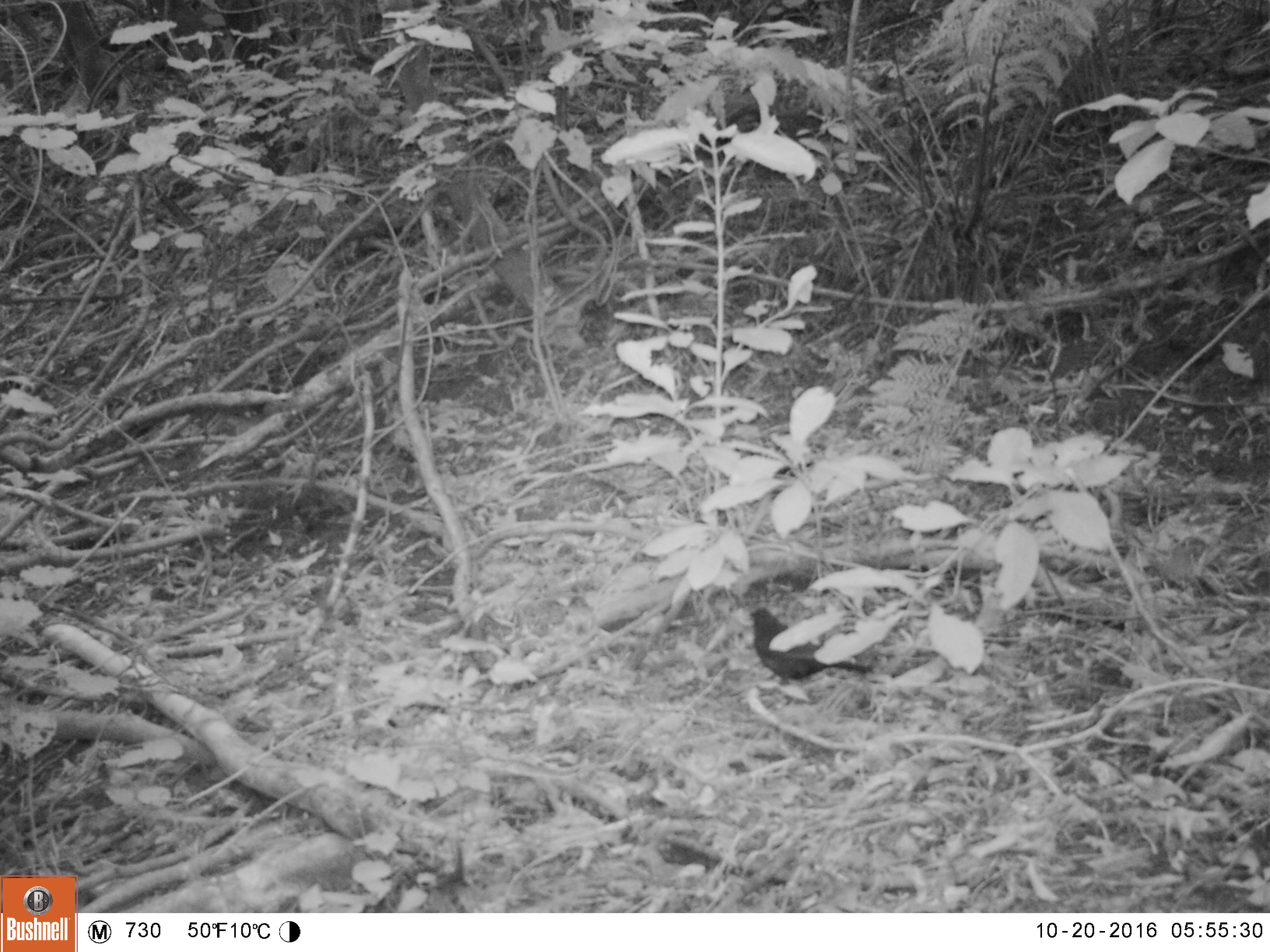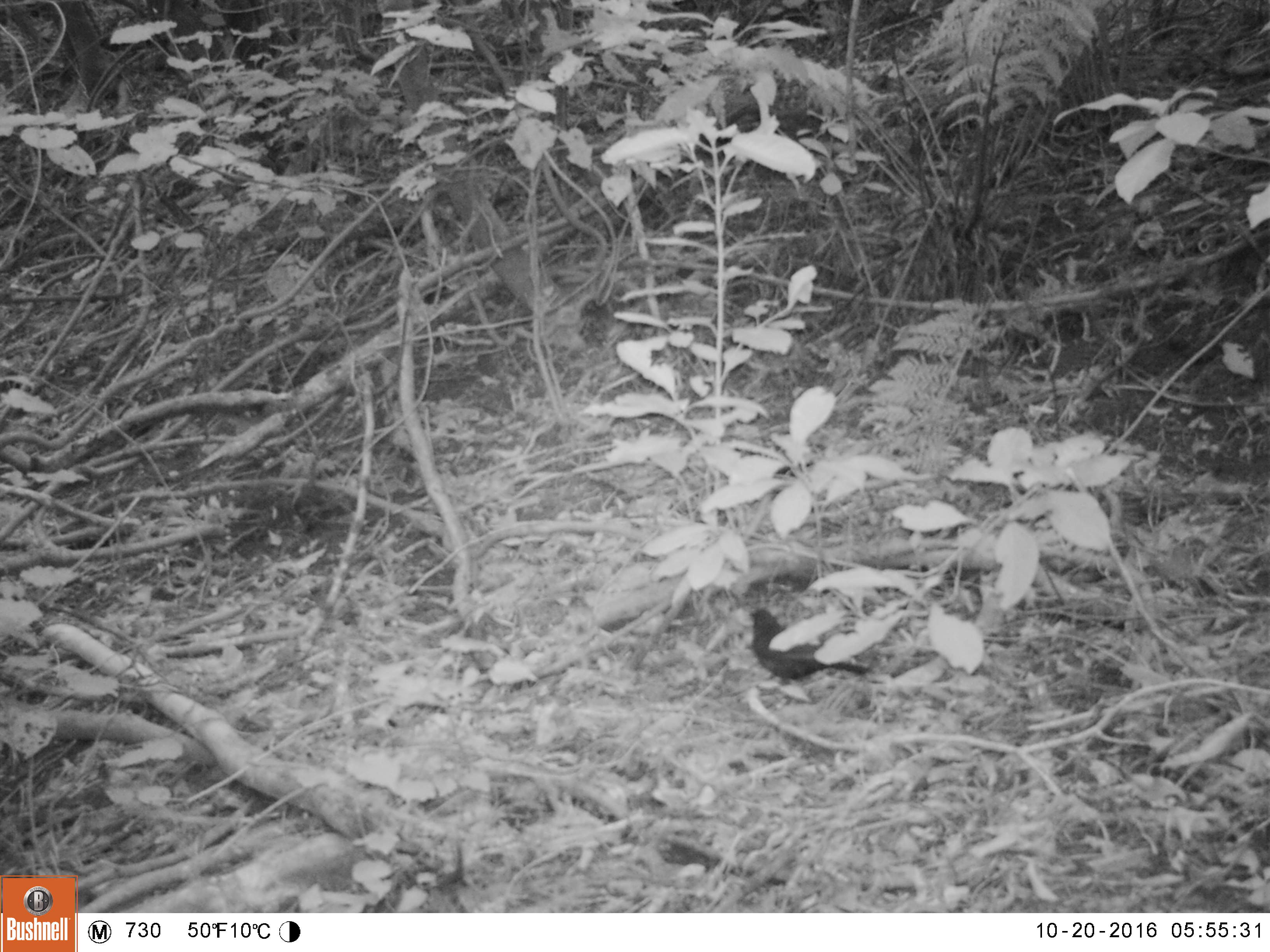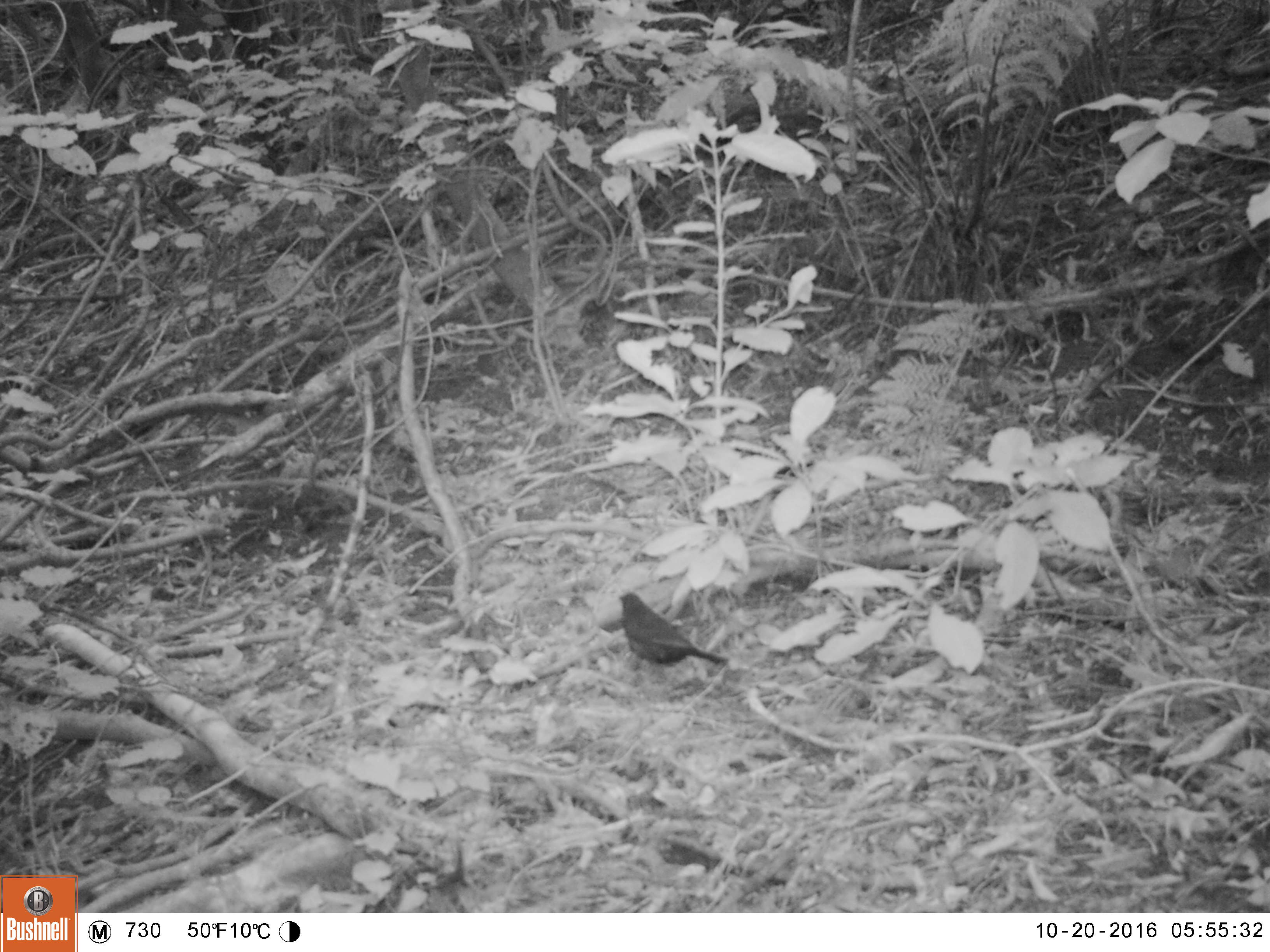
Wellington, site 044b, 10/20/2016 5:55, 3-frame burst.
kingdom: Animalia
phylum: Chordata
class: Aves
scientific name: Aves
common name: bird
Bird (Aves).